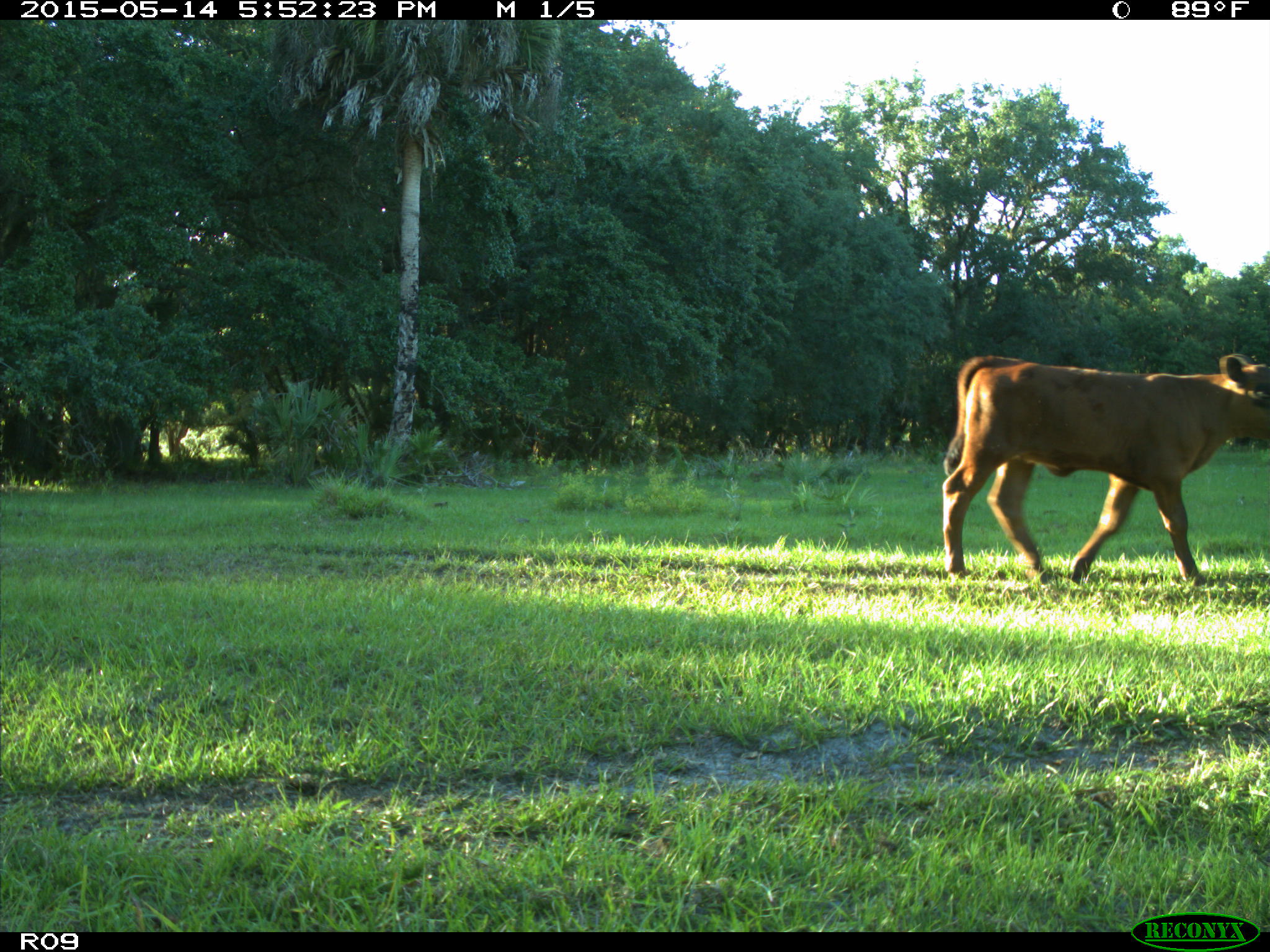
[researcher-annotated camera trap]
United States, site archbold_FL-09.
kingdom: Animalia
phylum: Chordata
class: Mammalia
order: Artiodactyla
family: Bovidae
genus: Bos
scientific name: Bos taurus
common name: domestic cow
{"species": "Bos taurus (domestic cow)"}